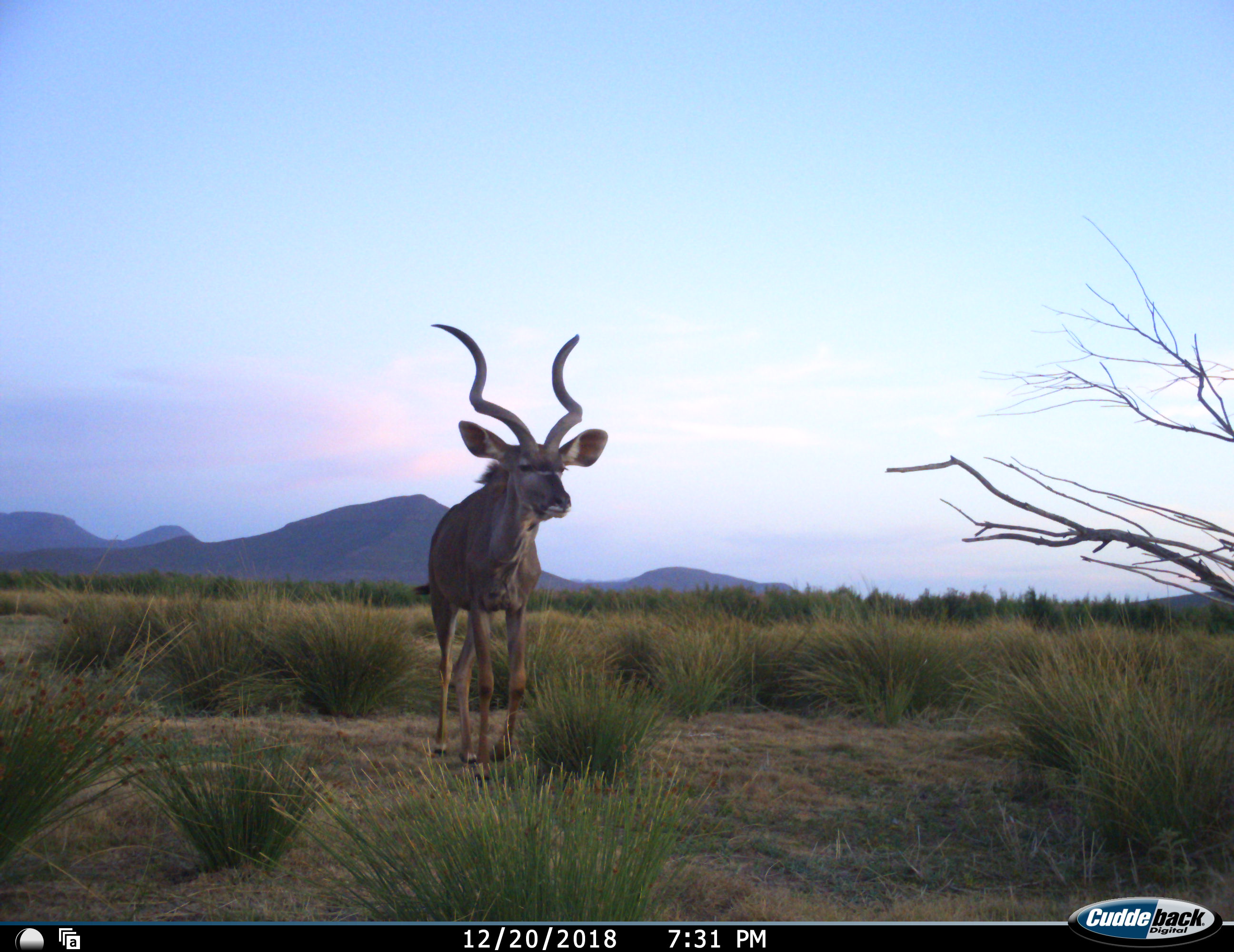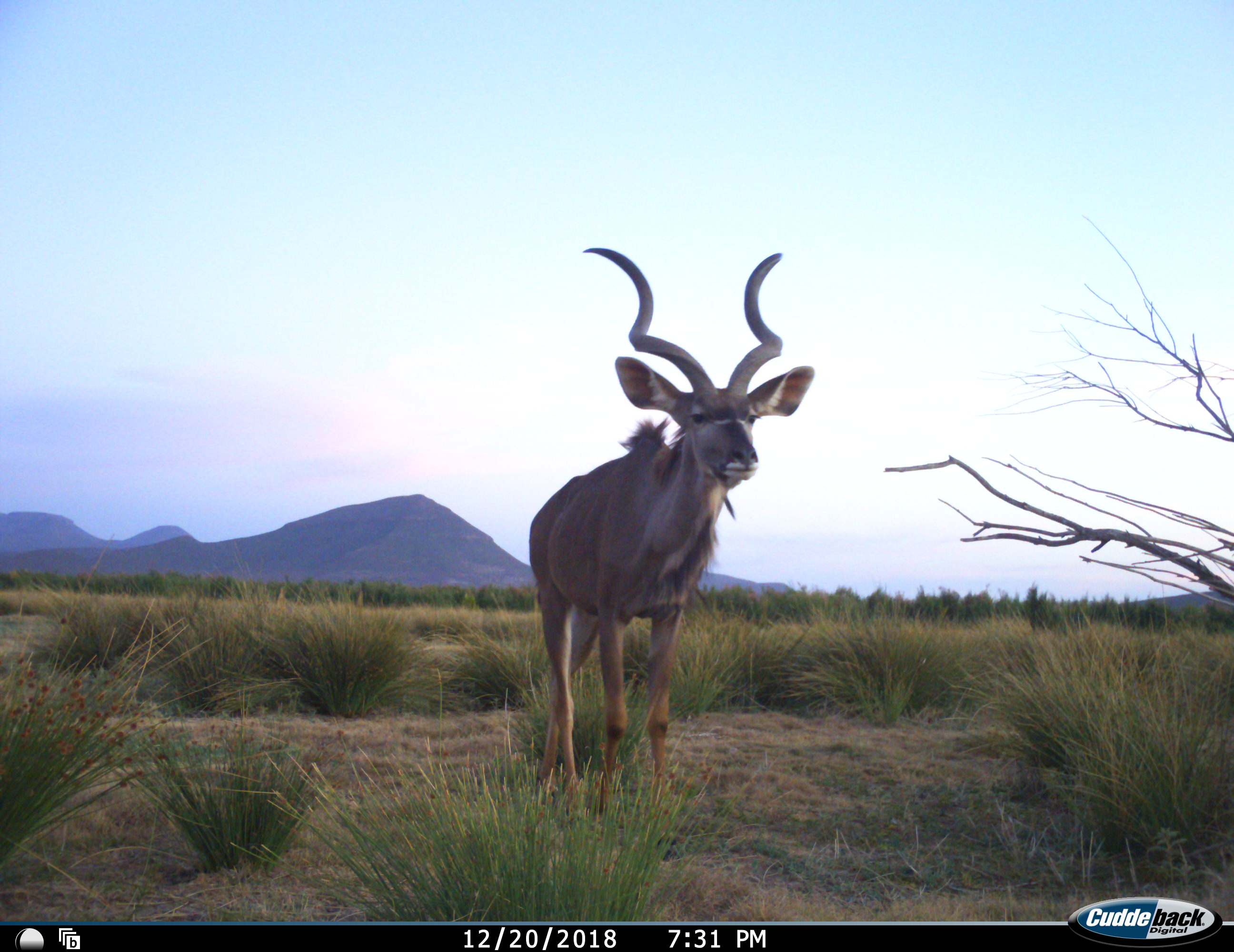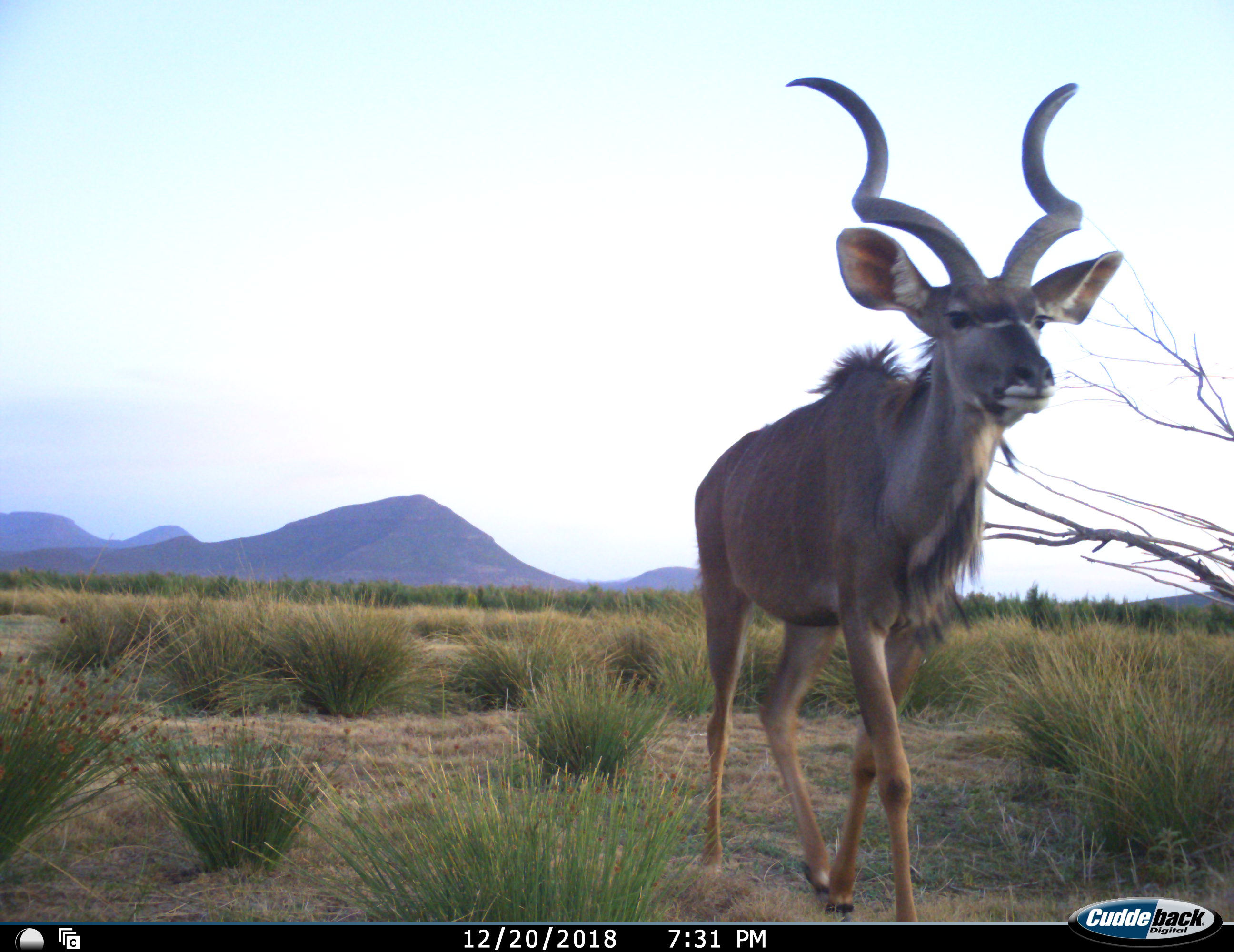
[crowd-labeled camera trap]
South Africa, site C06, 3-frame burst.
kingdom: Animalia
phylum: Chordata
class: Mammalia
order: Artiodactyla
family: Bovidae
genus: Tragelaphus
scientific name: Tragelaphus strepsiceros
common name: greater kudu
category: kudu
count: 1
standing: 11%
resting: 0%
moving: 89%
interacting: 0%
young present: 0%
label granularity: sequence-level